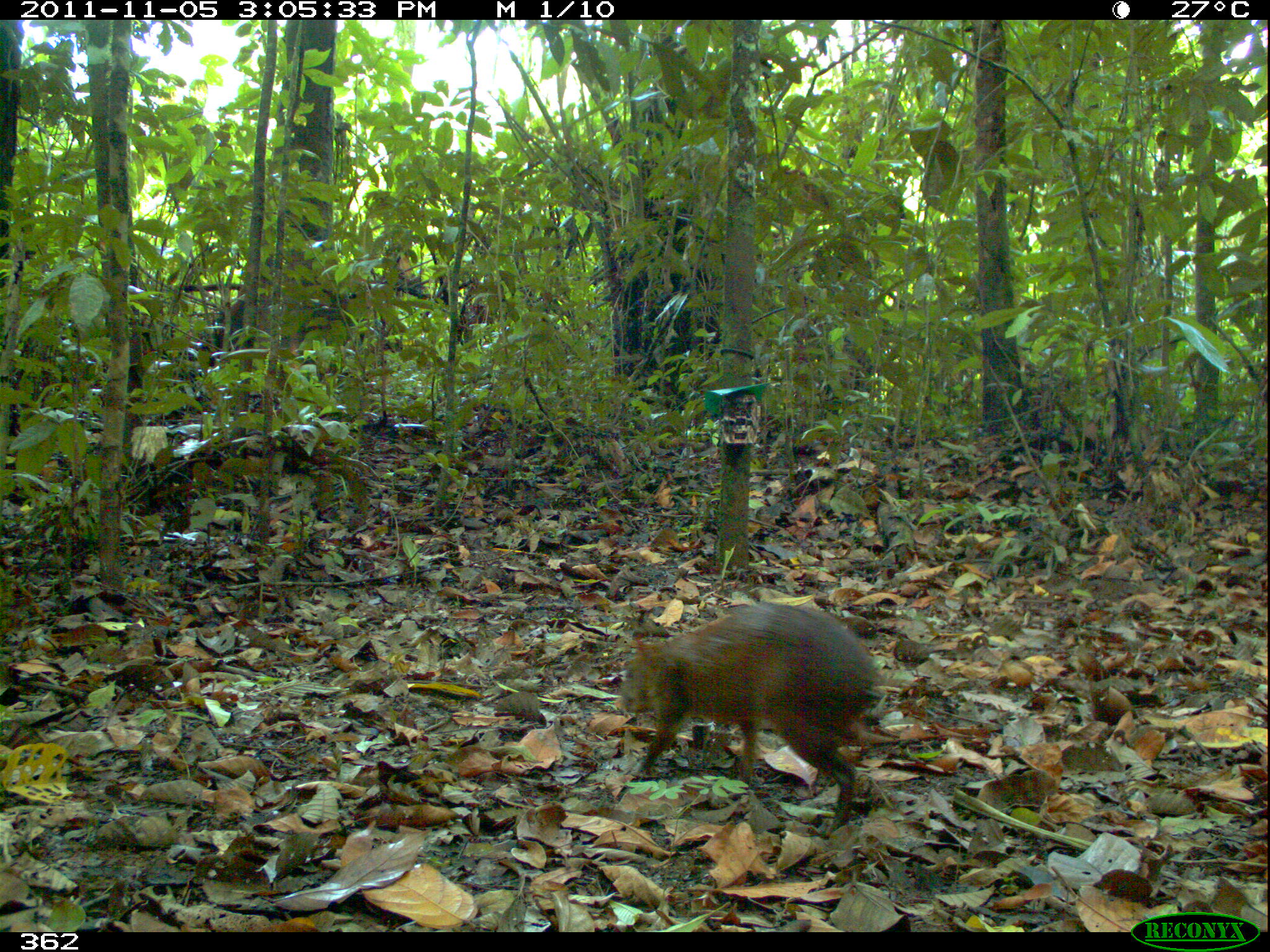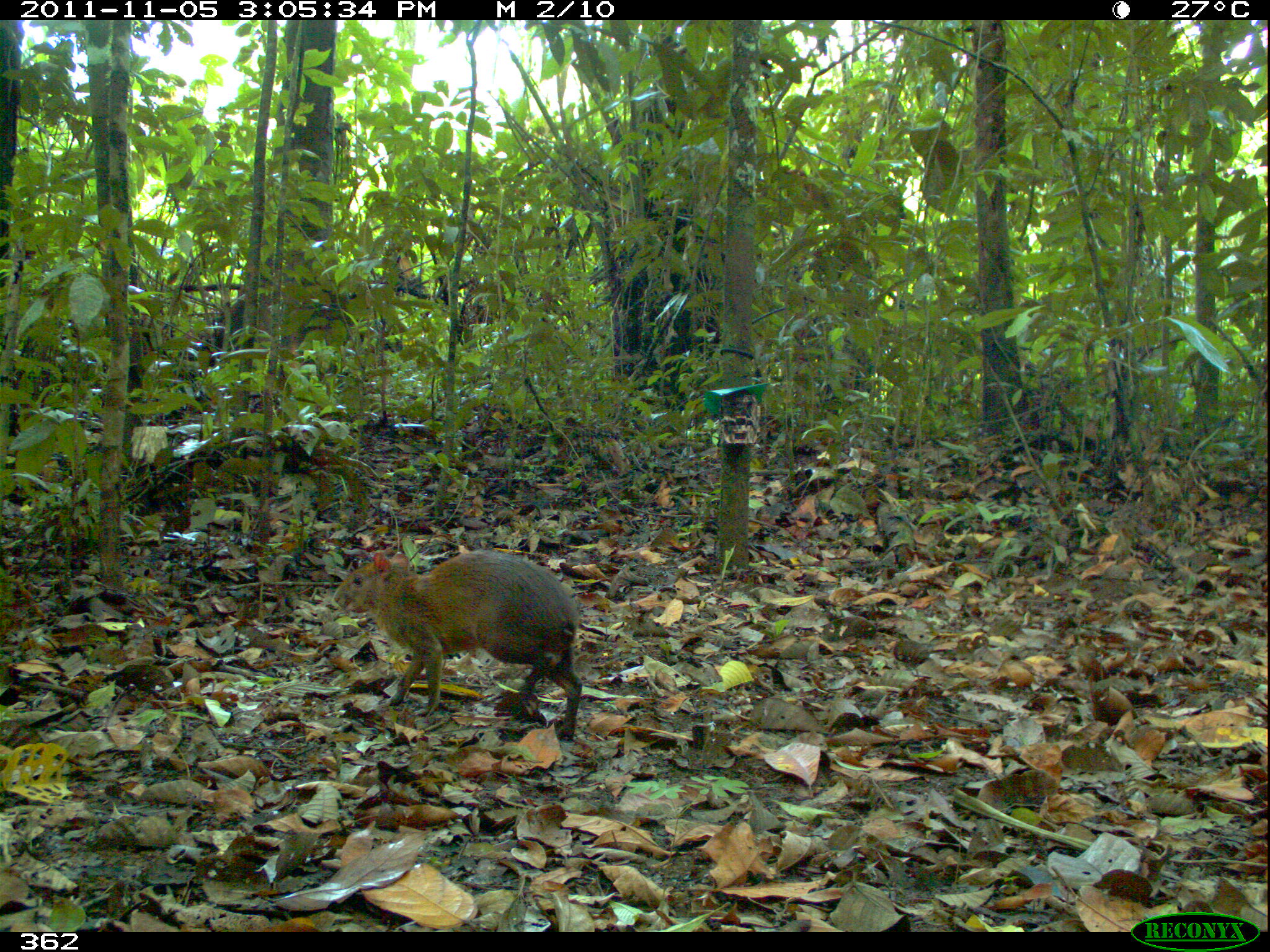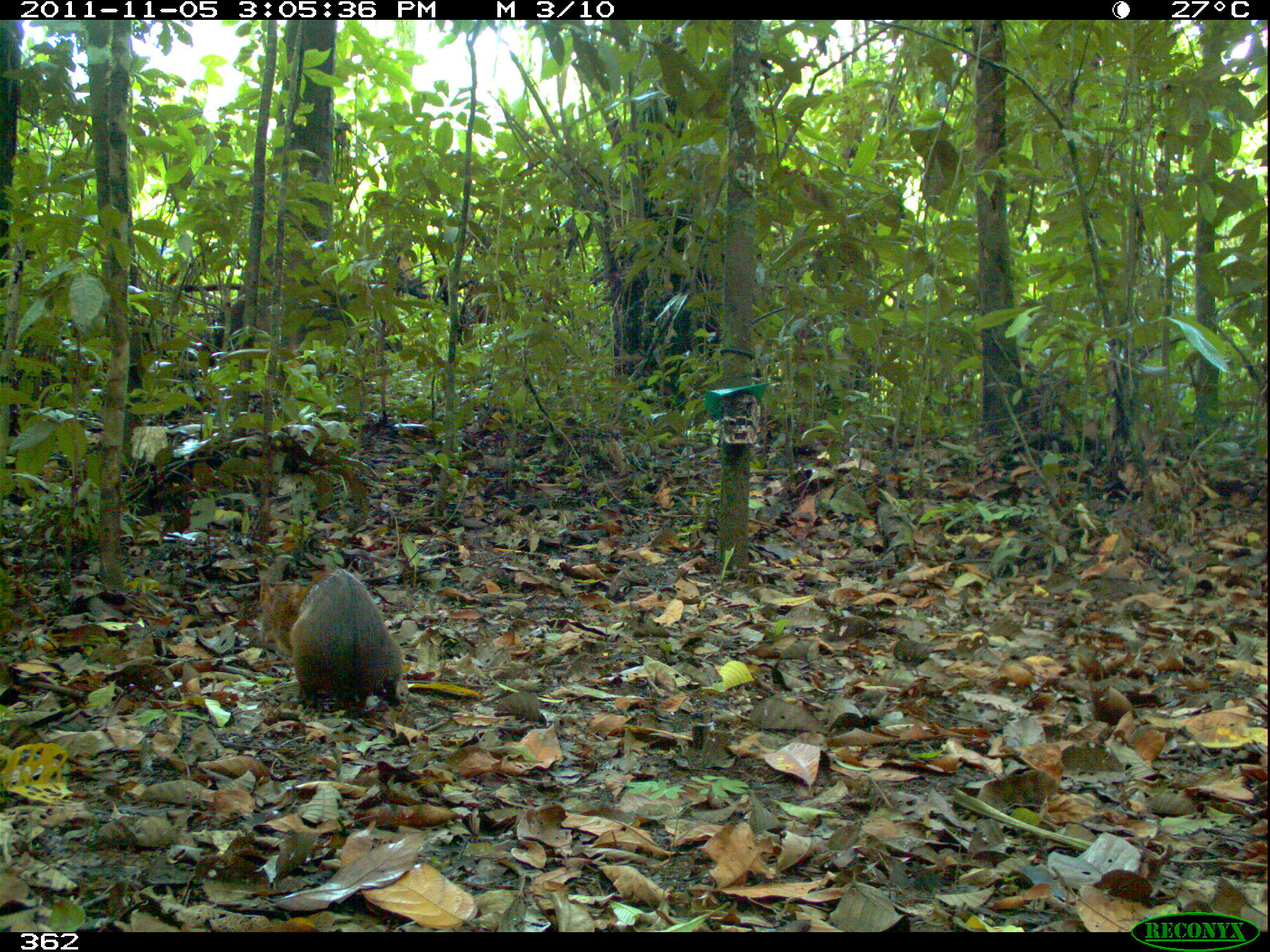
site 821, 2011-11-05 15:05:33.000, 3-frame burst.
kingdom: Animalia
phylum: Chordata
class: Mammalia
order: Rodentia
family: Dasyproctidae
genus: Dasyprocta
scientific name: Dasyprocta punctata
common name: central american agouti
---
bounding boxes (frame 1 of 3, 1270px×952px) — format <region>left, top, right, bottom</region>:
dasyprocta punctata: <region>614, 598, 880, 824</region>